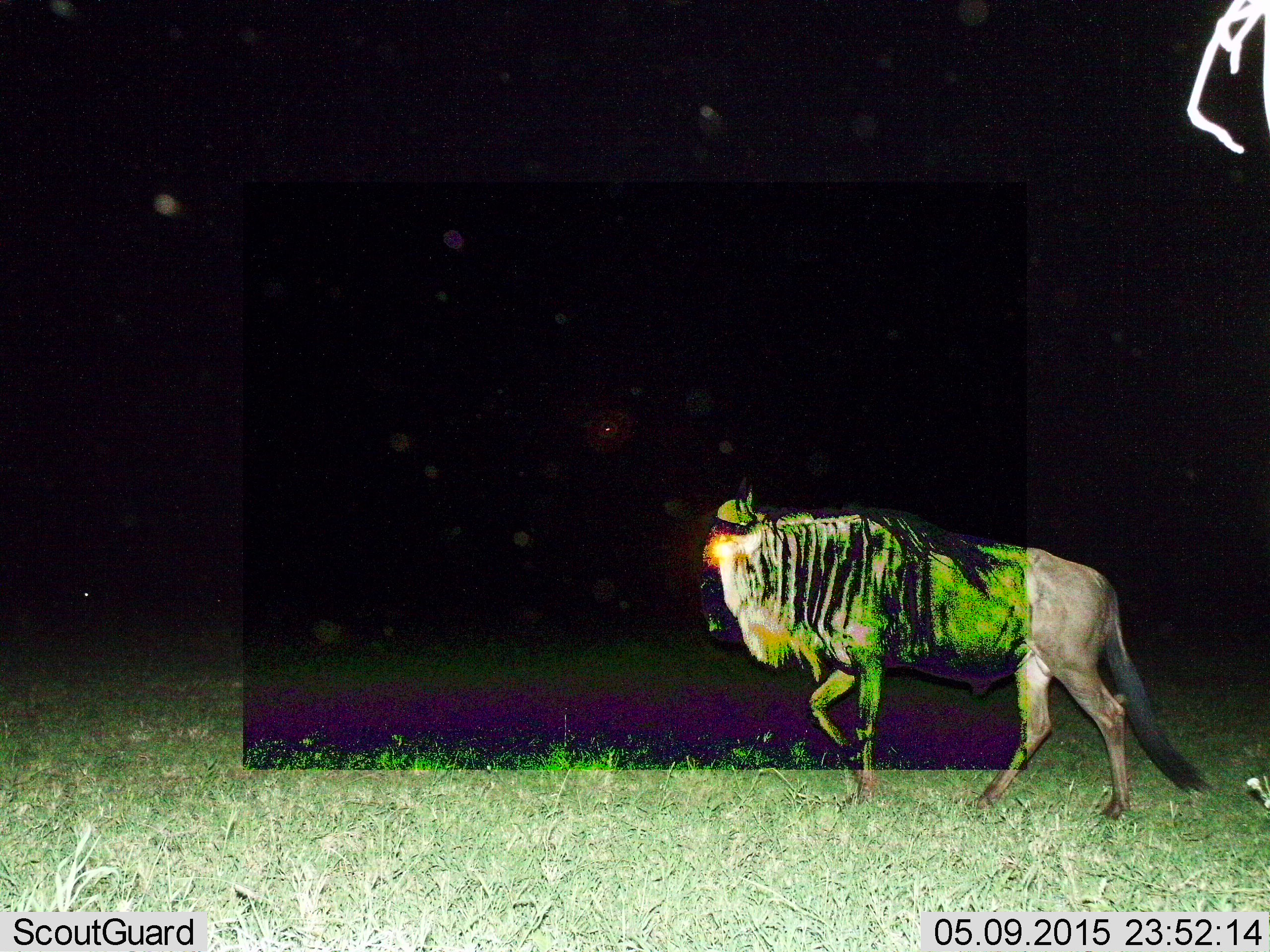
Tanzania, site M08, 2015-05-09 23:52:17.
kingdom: Animalia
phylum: Chordata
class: Mammalia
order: Artiodactyla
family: Bovidae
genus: Connochaetes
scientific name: Connochaetes taurinus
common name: blue wildebeest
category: wildebeest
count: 1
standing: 0%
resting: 0%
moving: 100%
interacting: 0%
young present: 0%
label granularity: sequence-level